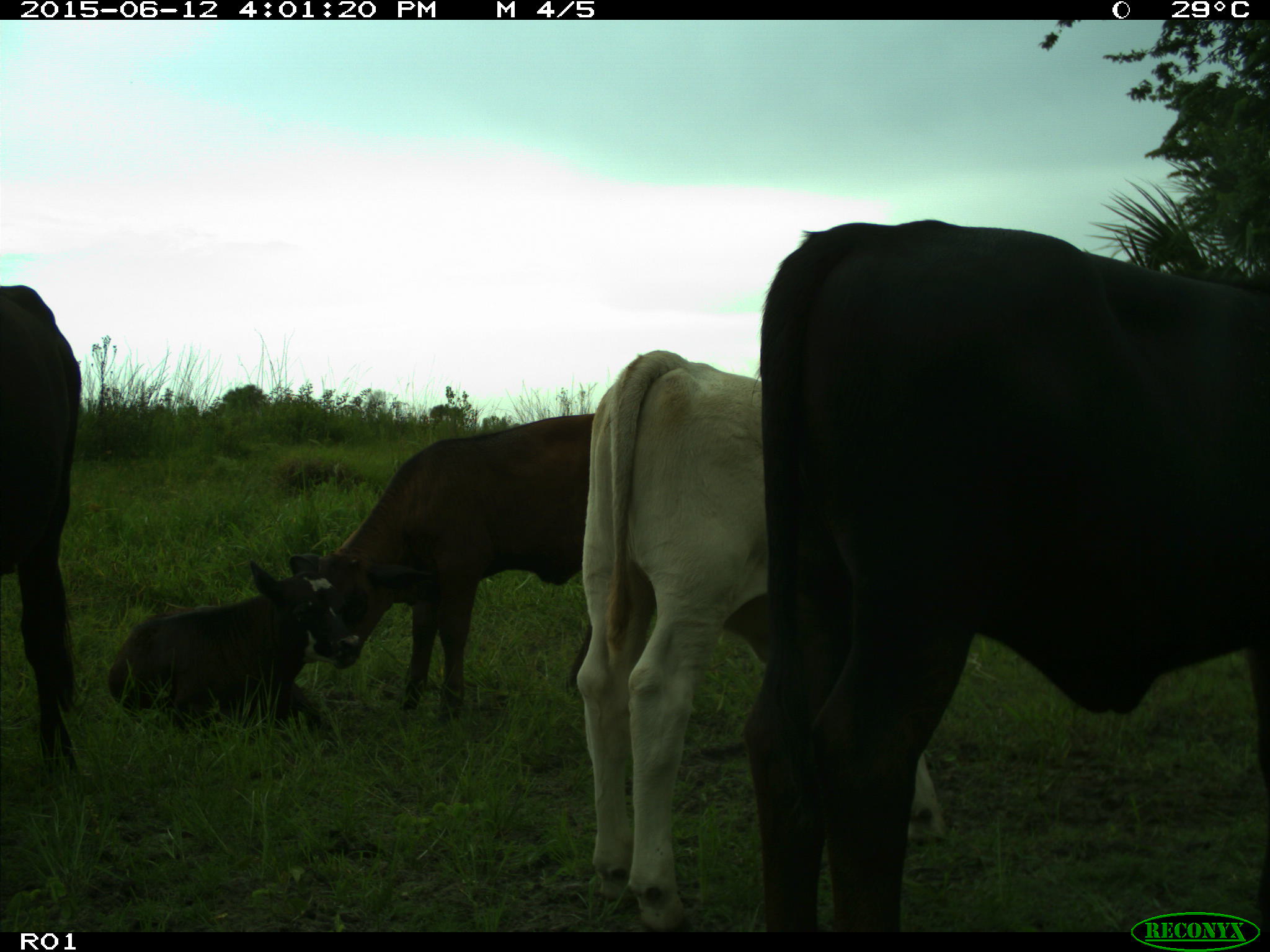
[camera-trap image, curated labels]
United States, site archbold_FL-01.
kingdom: Animalia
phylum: Chordata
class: Mammalia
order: Artiodactyla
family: Bovidae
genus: Bos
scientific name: Bos taurus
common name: domestic cow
Bos taurus (domestic cow).